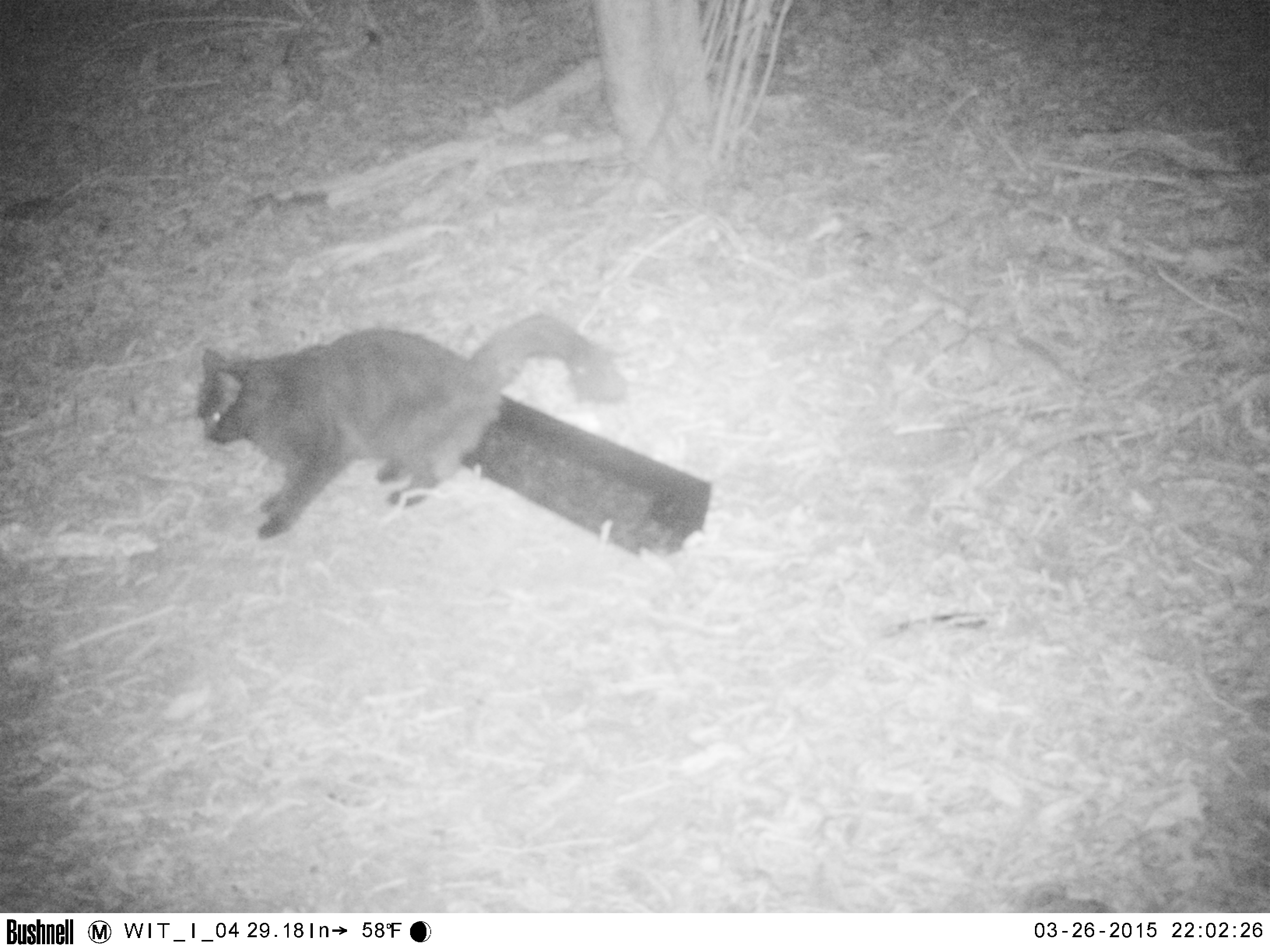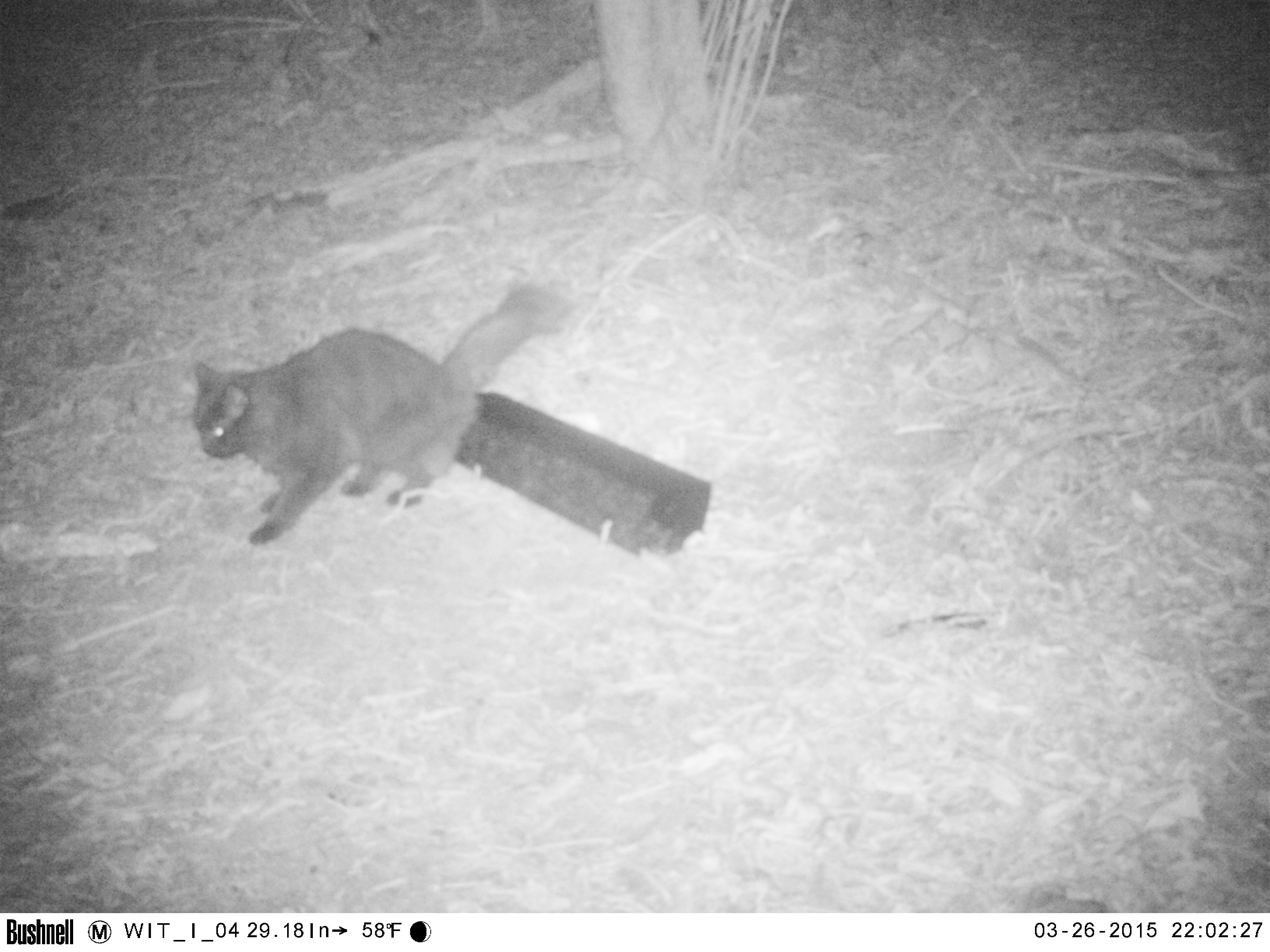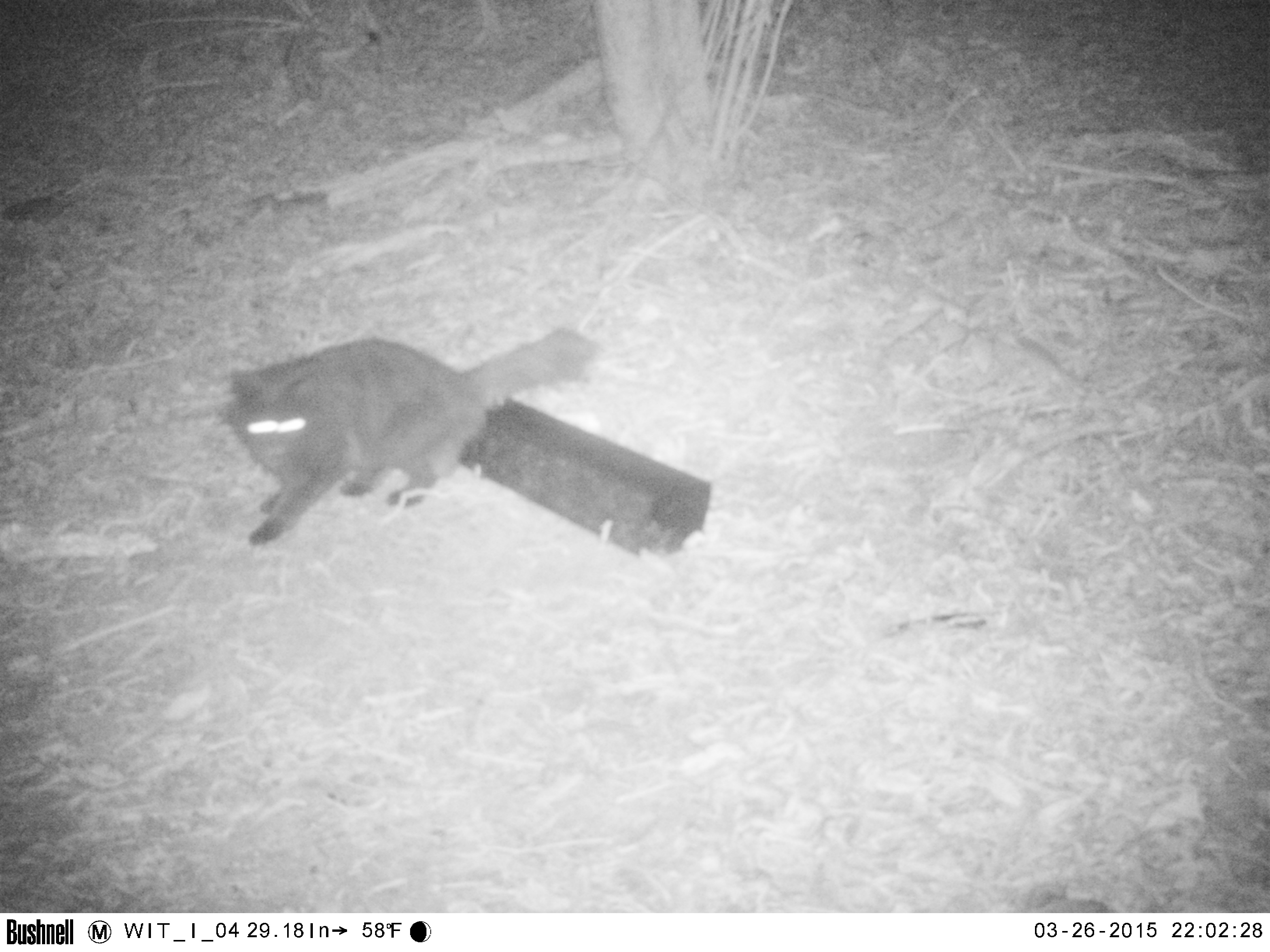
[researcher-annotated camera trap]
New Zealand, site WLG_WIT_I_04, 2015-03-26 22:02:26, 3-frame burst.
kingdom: Animalia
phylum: Chordata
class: Mammalia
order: Carnivora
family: Felidae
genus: Felis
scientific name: Felis catus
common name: domestic cat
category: cat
Cat (domestic cat) (Felis catus).